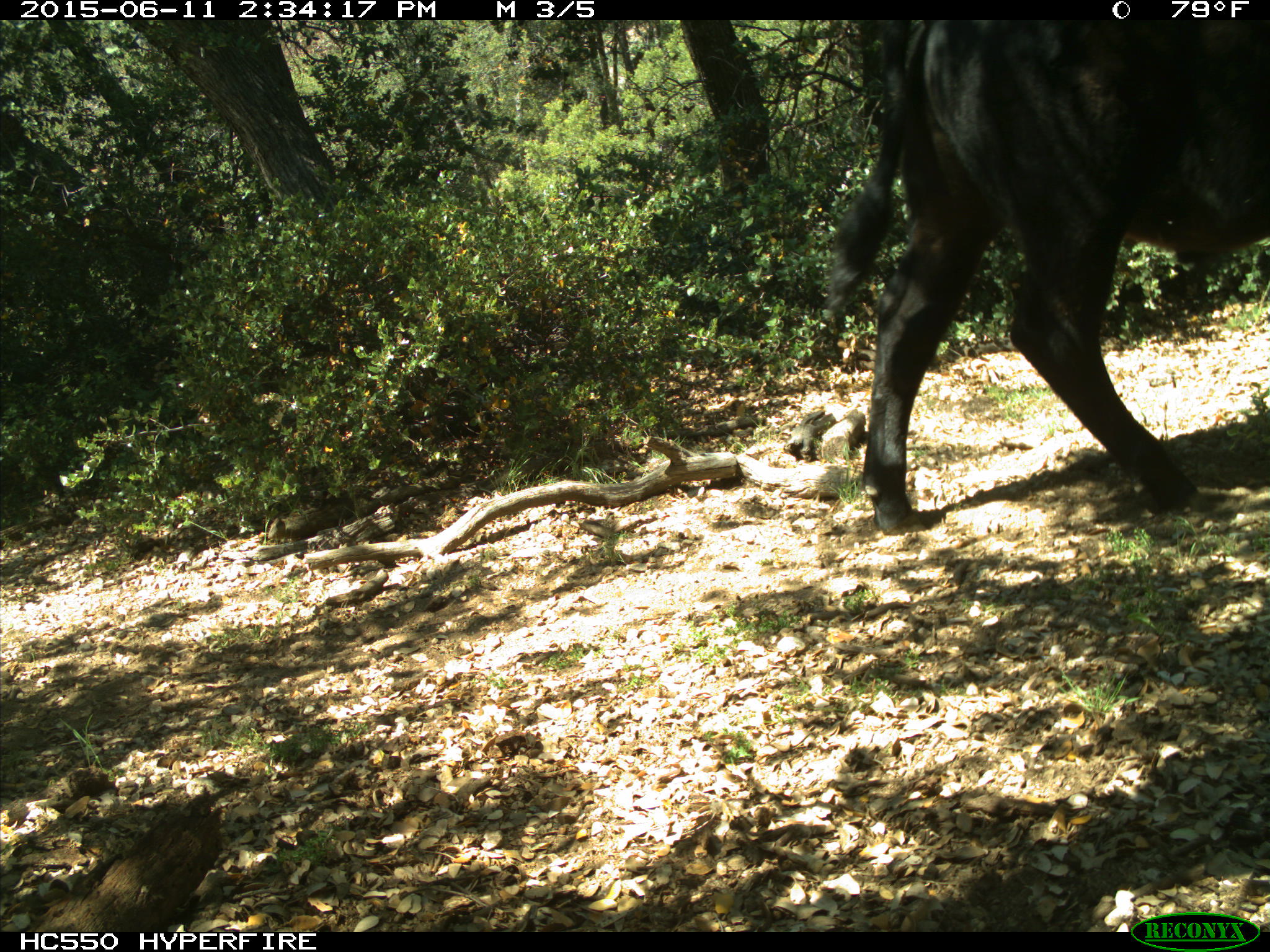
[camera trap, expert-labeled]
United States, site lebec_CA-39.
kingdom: Animalia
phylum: Chordata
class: Mammalia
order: Artiodactyla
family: Bovidae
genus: Bos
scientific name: Bos taurus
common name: domestic cow